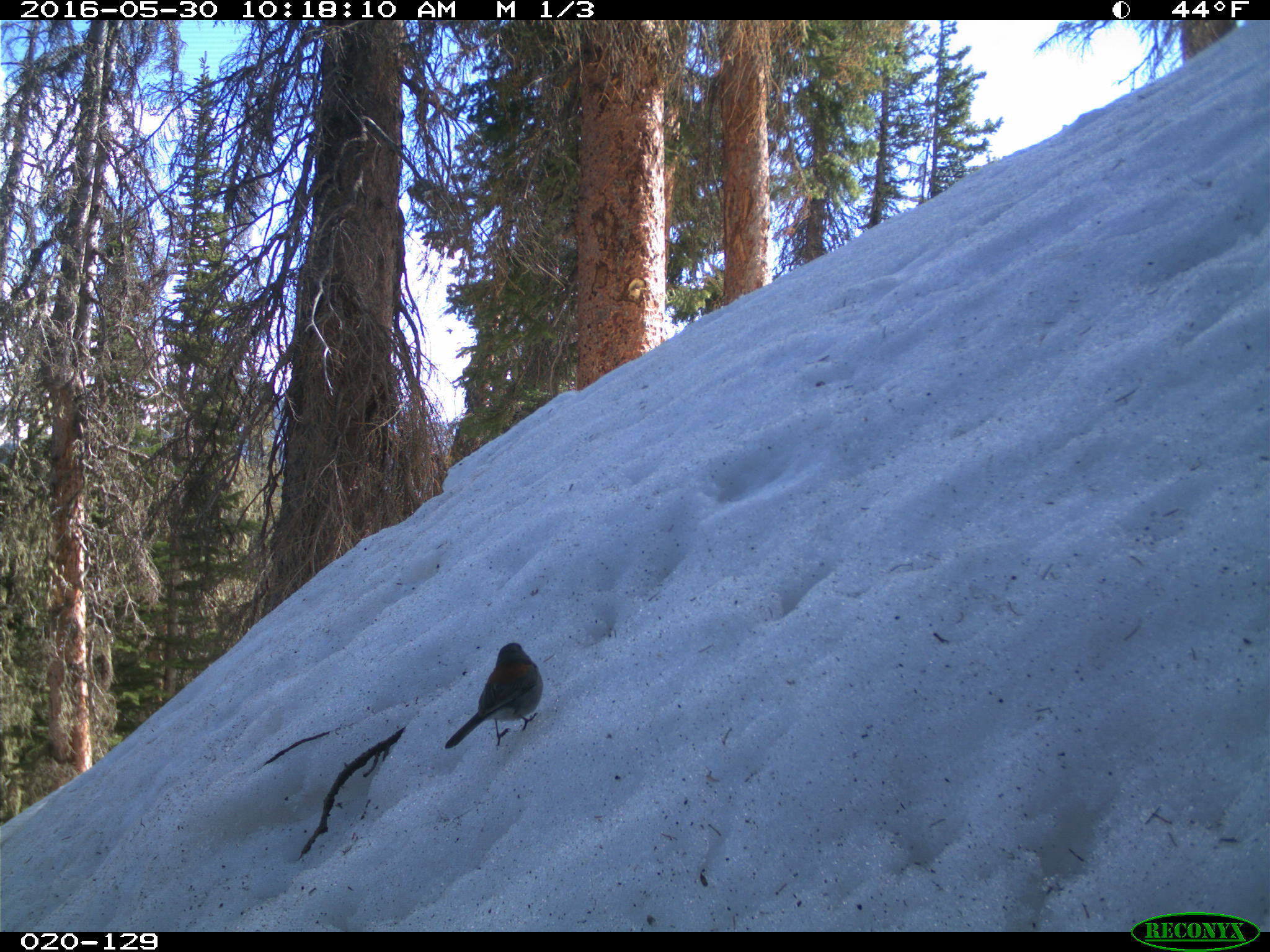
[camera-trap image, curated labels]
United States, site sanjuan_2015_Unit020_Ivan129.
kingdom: Animalia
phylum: Chordata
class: Aves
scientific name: Aves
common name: birds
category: unidentified bird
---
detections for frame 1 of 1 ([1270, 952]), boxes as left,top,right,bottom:
animal: 445,642,546,759